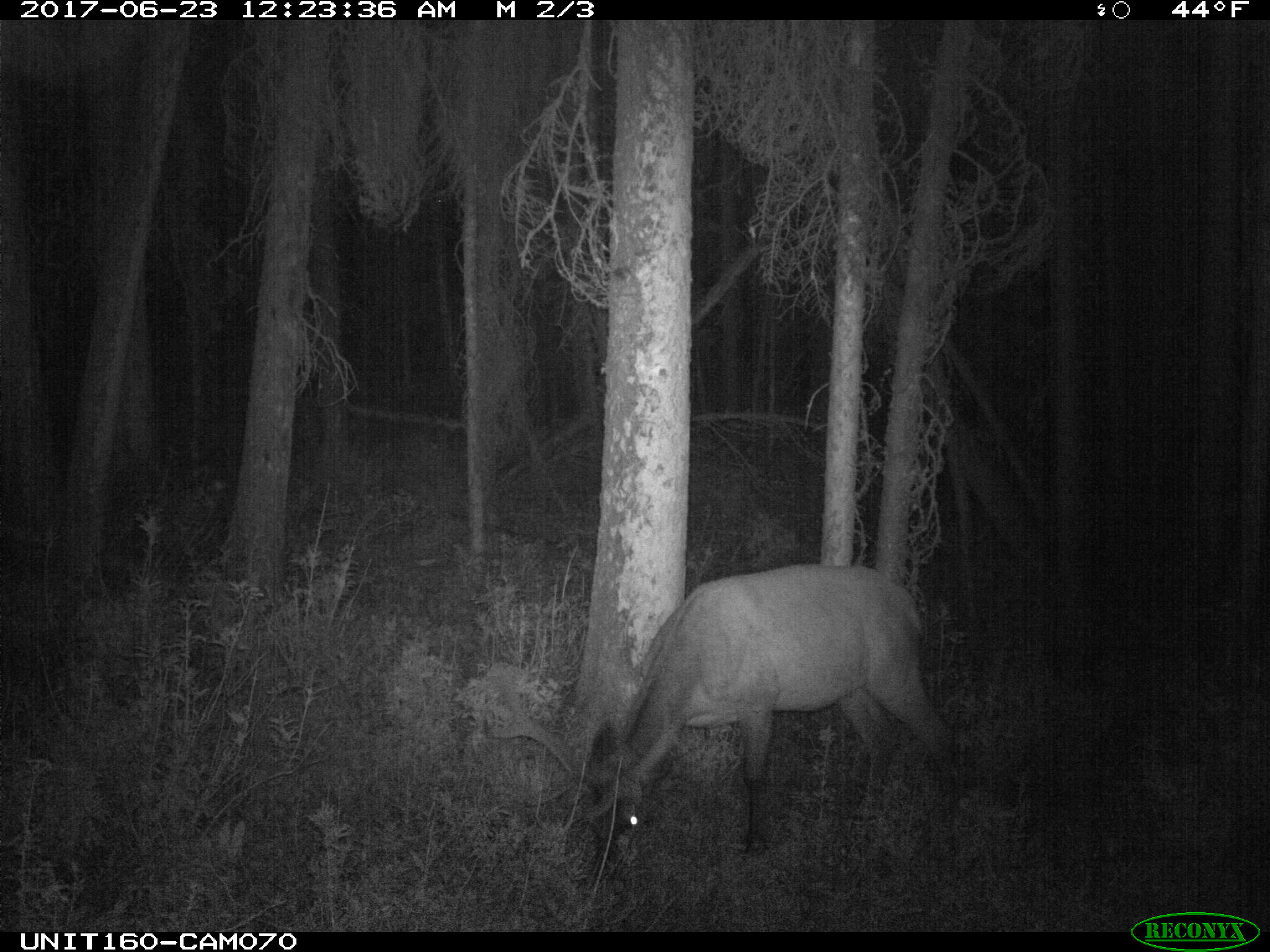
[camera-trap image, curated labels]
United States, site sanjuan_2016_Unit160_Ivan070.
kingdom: Animalia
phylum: Chordata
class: Mammalia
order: Artiodactyla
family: Cervidae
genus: Cervus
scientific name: Cervus elaphus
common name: red deer